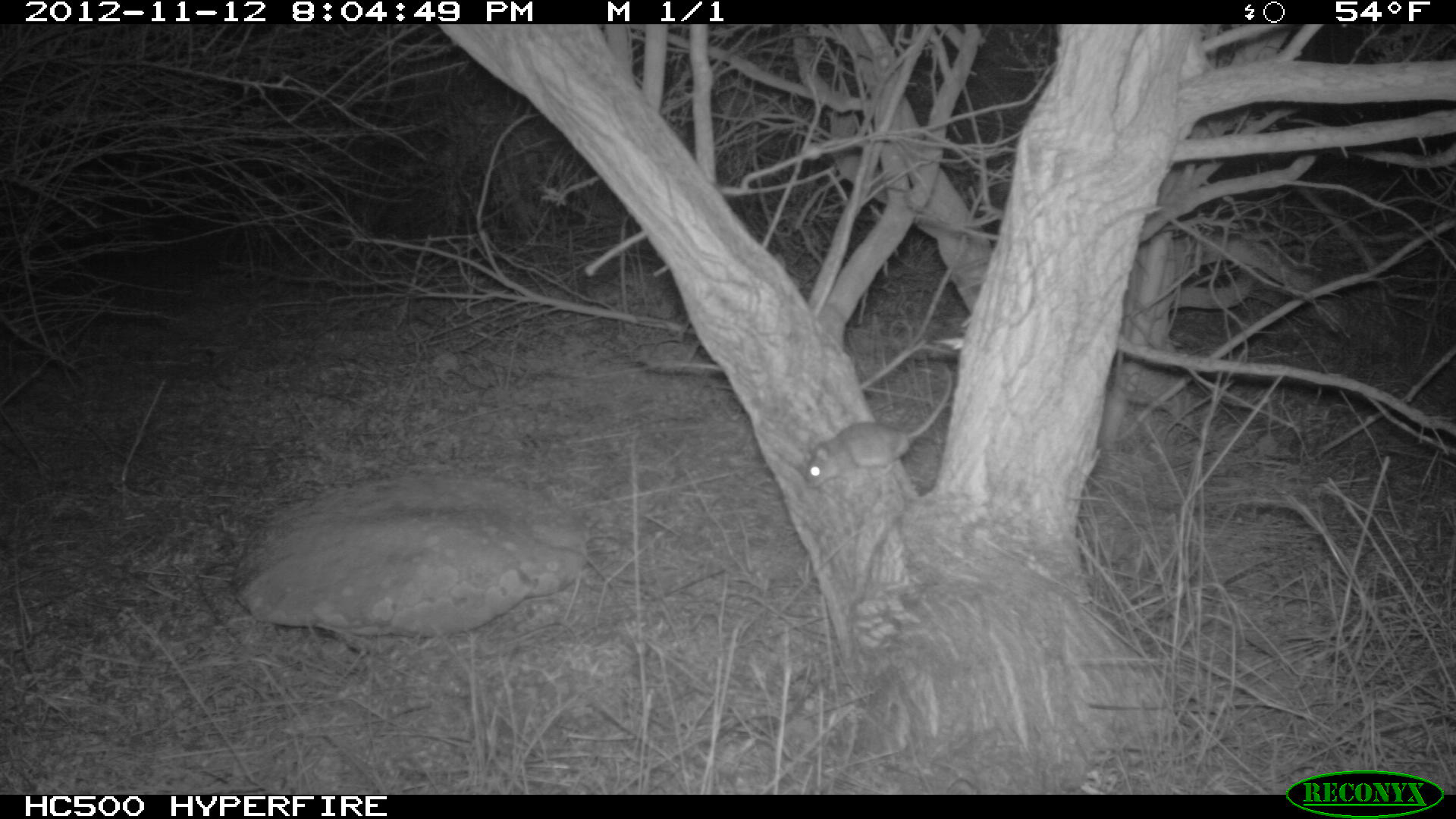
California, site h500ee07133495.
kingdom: Animalia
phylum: Chordata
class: Mammalia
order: Rodentia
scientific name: Rodentia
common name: rodent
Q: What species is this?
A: Rodent (Rodentia).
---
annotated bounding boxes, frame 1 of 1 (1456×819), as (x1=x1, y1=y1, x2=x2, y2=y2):
rodent: (x1=804, y1=366, x2=952, y2=487)